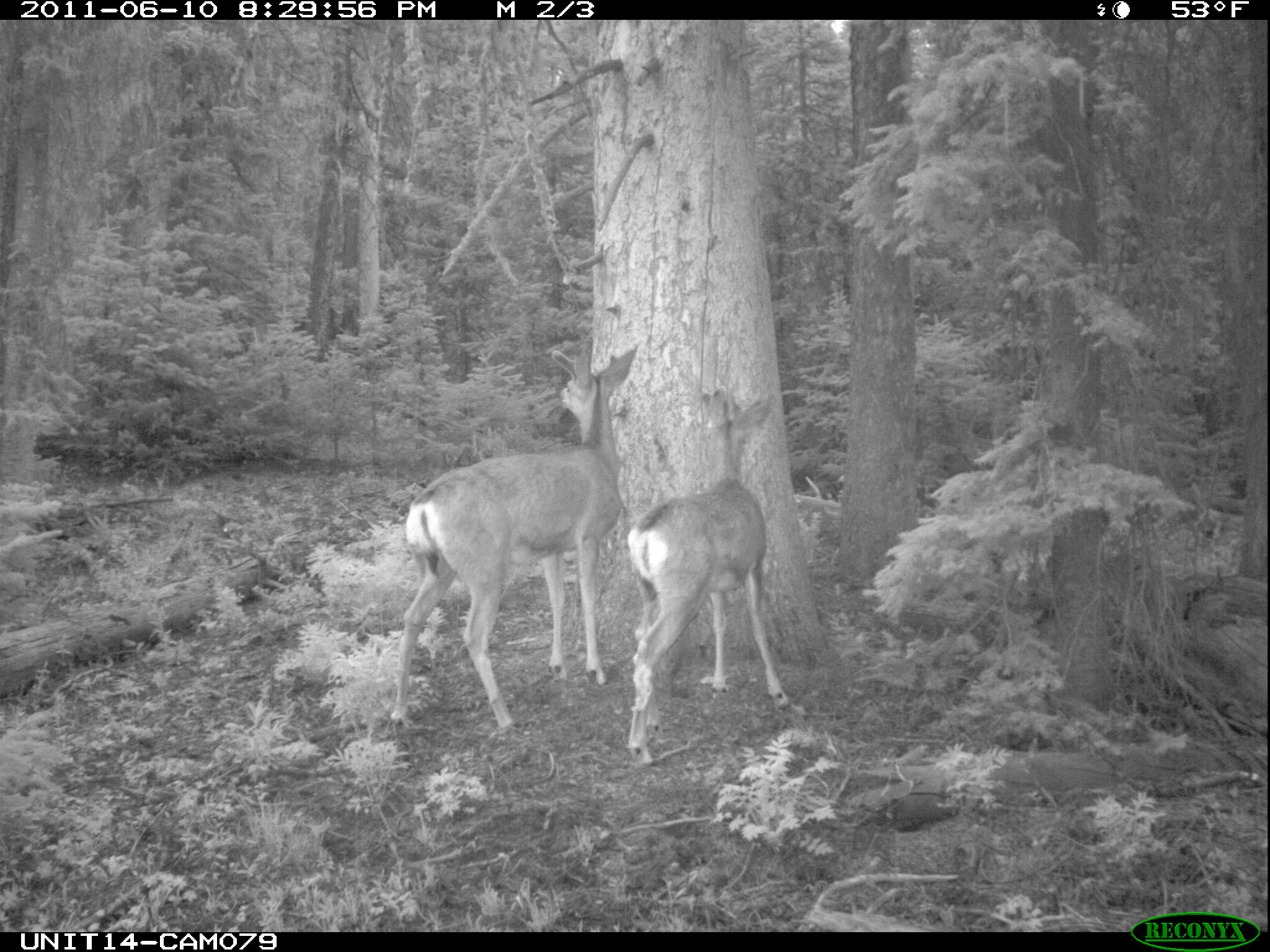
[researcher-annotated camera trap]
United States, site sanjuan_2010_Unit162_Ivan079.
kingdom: Animalia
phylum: Chordata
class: Mammalia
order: Artiodactyla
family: Cervidae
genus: Odocoileus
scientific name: Odocoileus hemionus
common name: mule deer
Odocoileus hemionus (mule deer).